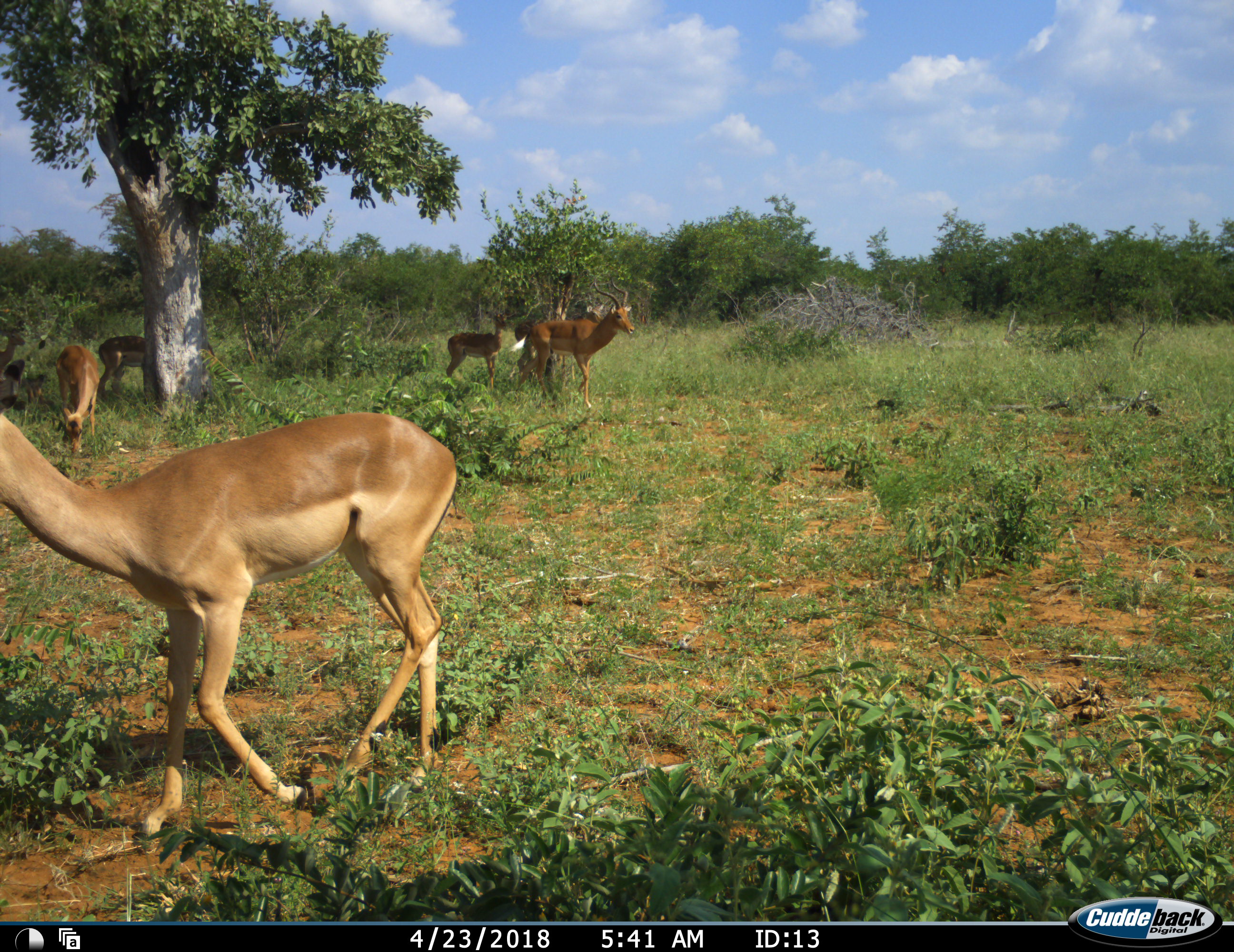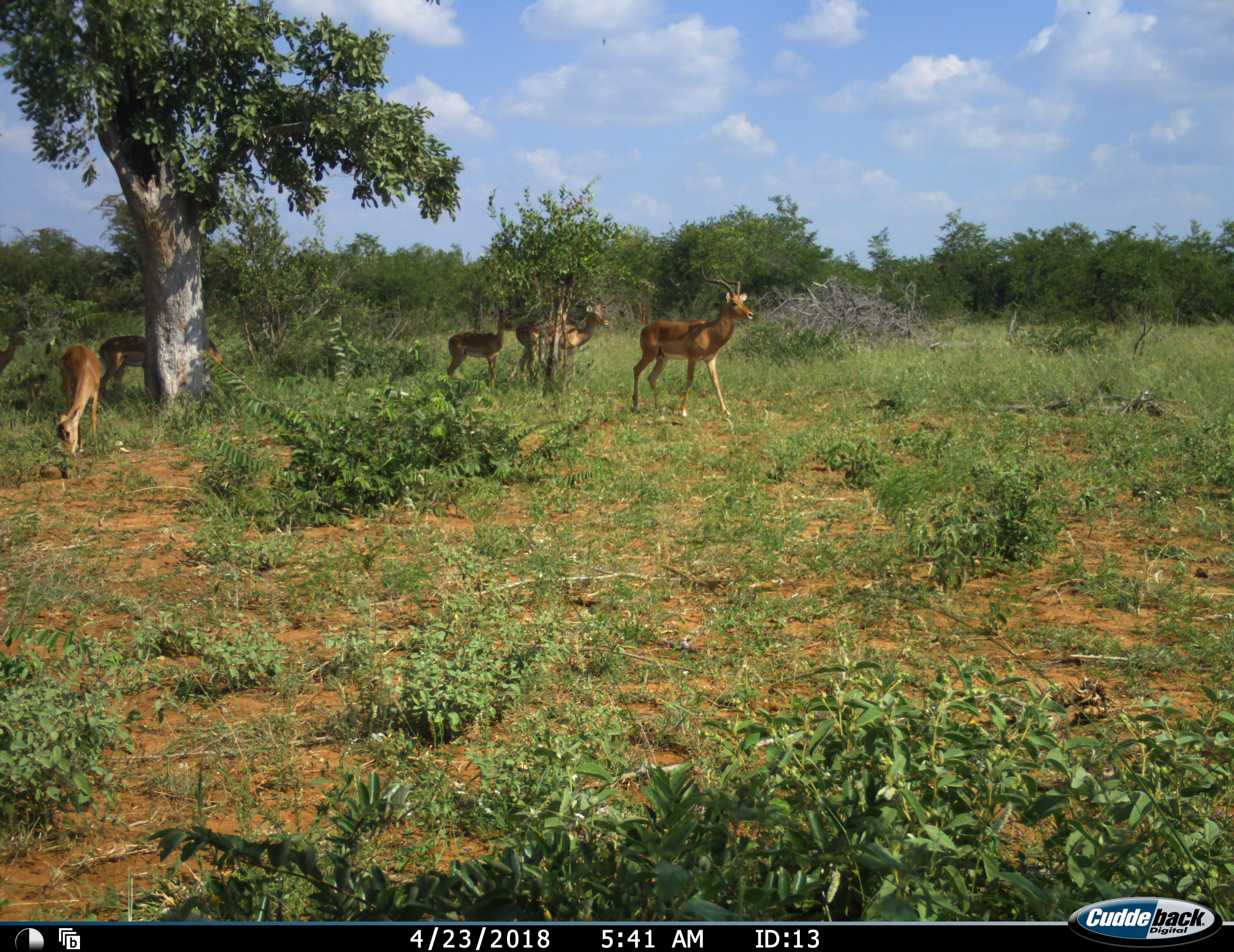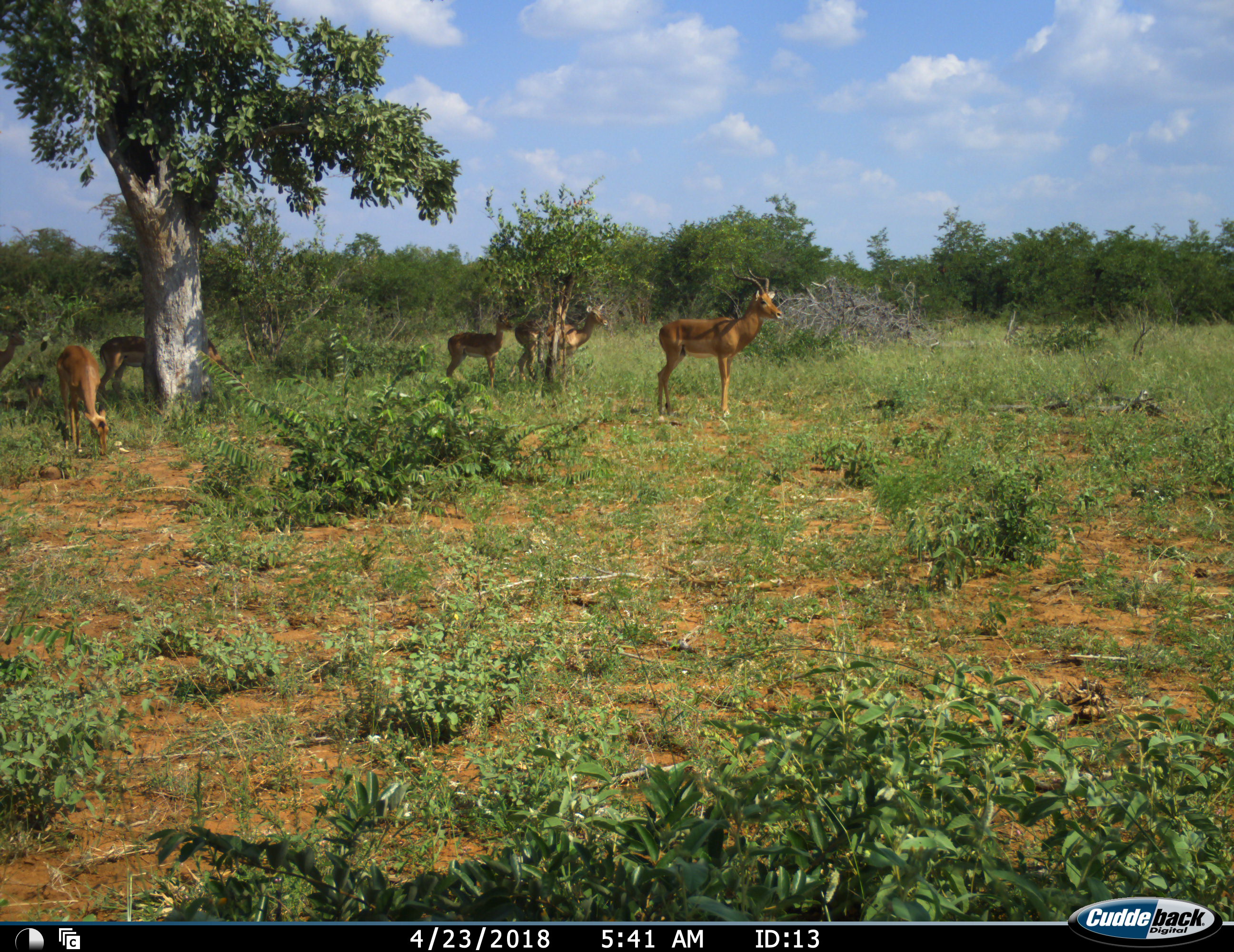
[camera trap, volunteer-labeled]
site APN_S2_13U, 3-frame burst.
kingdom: Animalia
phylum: Chordata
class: Mammalia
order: Artiodactyla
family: Bovidae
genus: Aepyceros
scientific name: Aepyceros melampus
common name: impala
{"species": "impala (Aepyceros melampus)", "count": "6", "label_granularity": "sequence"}